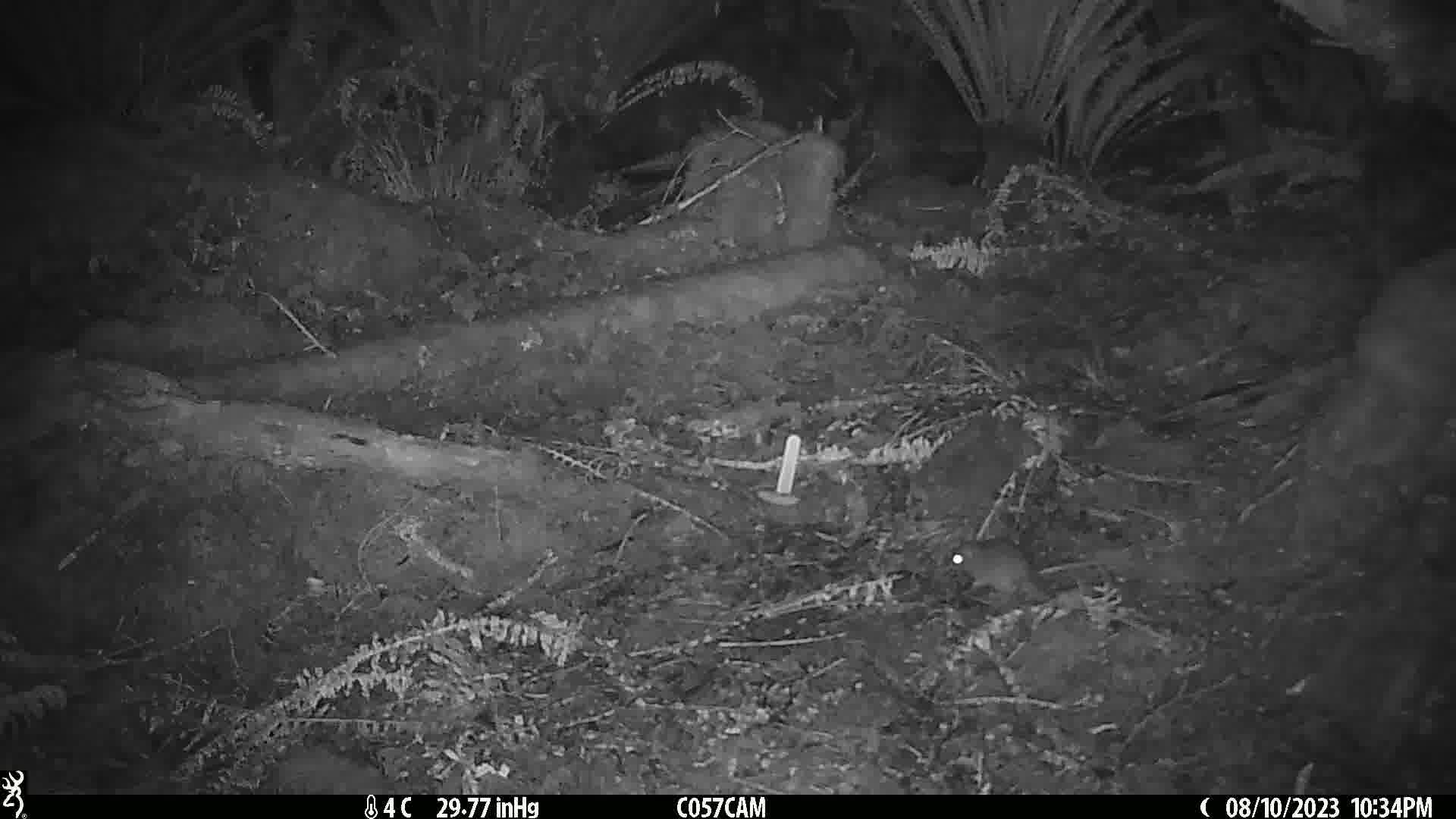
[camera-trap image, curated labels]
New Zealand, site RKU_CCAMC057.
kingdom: Animalia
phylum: Chordata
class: Mammalia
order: Rodentia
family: Muridae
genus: Rattus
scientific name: Rattus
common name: rat